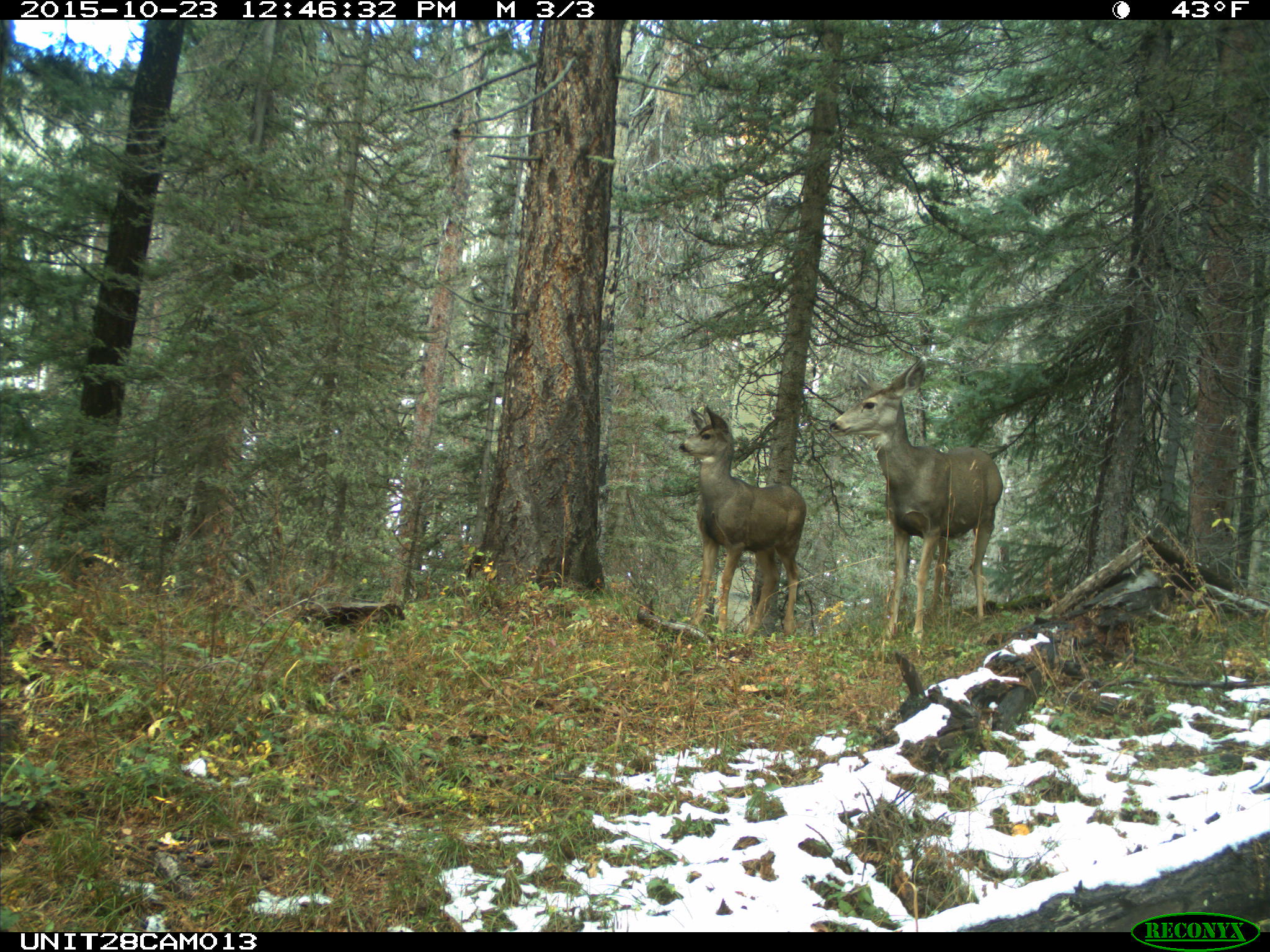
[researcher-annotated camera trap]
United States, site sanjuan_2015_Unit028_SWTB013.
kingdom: Animalia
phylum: Chordata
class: Mammalia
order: Artiodactyla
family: Cervidae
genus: Odocoileus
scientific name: Odocoileus hemionus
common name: mule deer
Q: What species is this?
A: Odocoileus hemionus (mule deer).